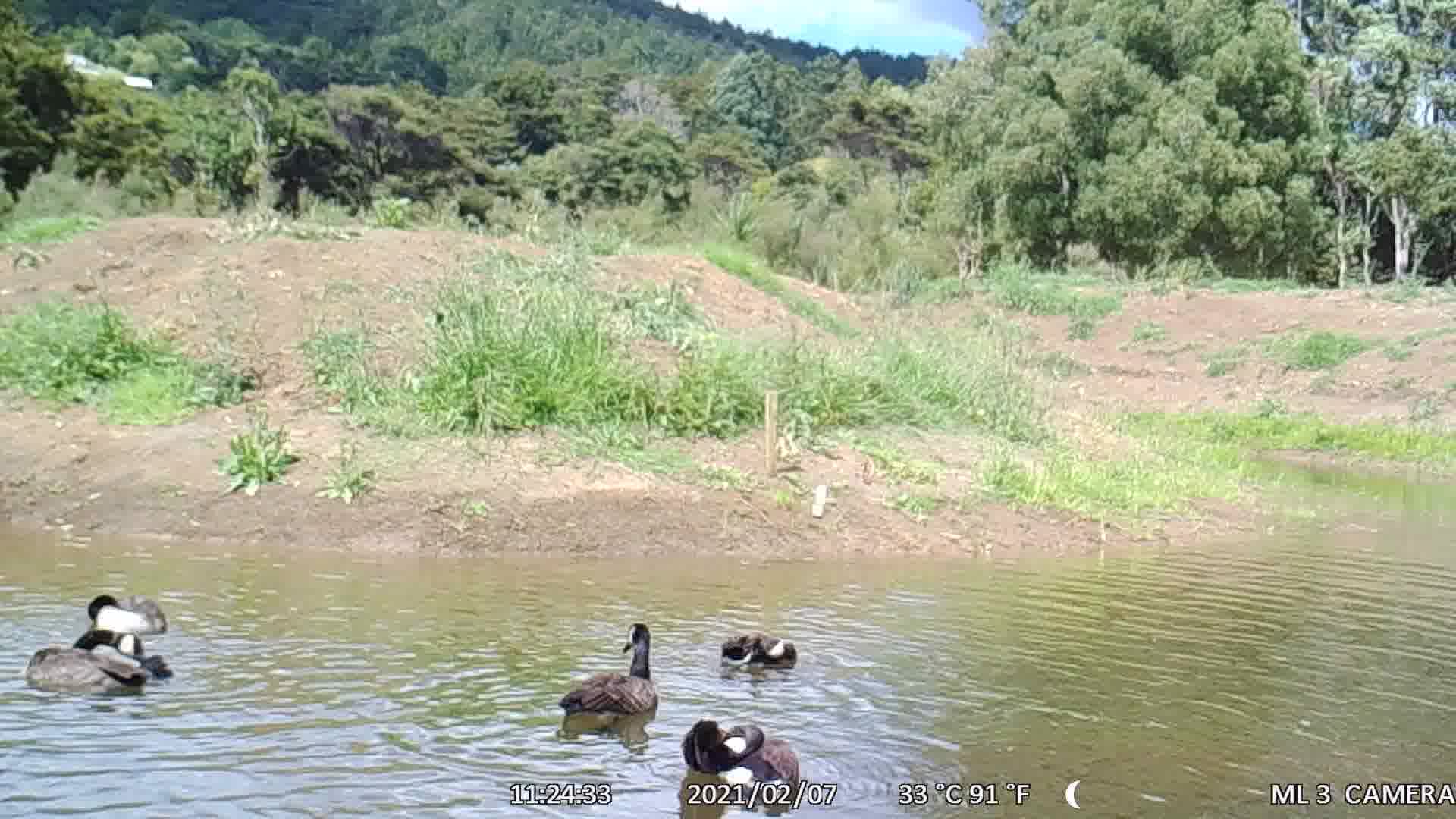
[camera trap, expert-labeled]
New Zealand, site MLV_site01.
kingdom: Animalia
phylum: Chordata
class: Aves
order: Anseriformes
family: Anatidae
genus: Branta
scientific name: Branta canadensis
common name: canada goose